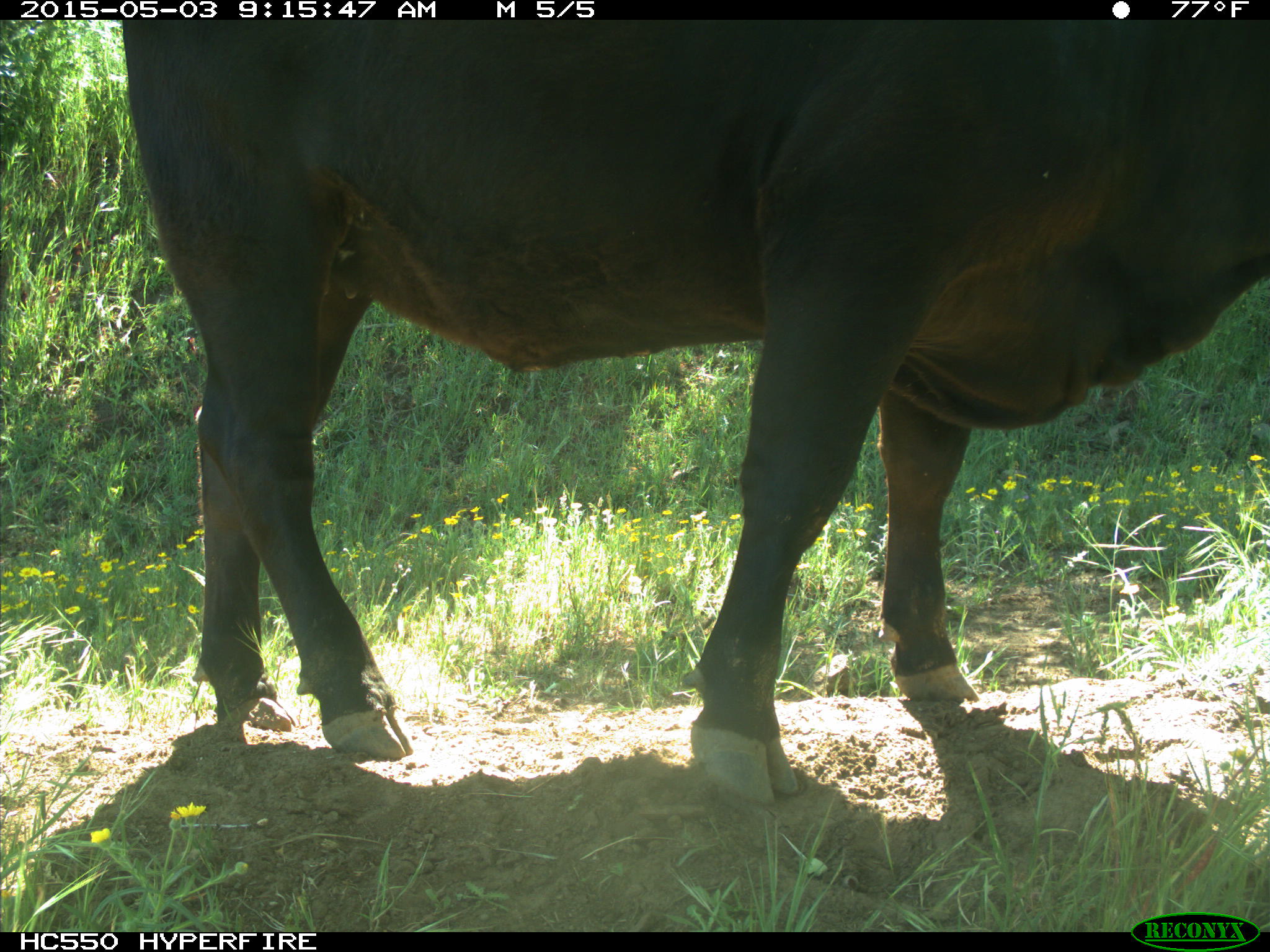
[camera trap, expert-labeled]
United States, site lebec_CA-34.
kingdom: Animalia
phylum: Chordata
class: Mammalia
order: Artiodactyla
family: Bovidae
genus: Bos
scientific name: Bos taurus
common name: domestic cow